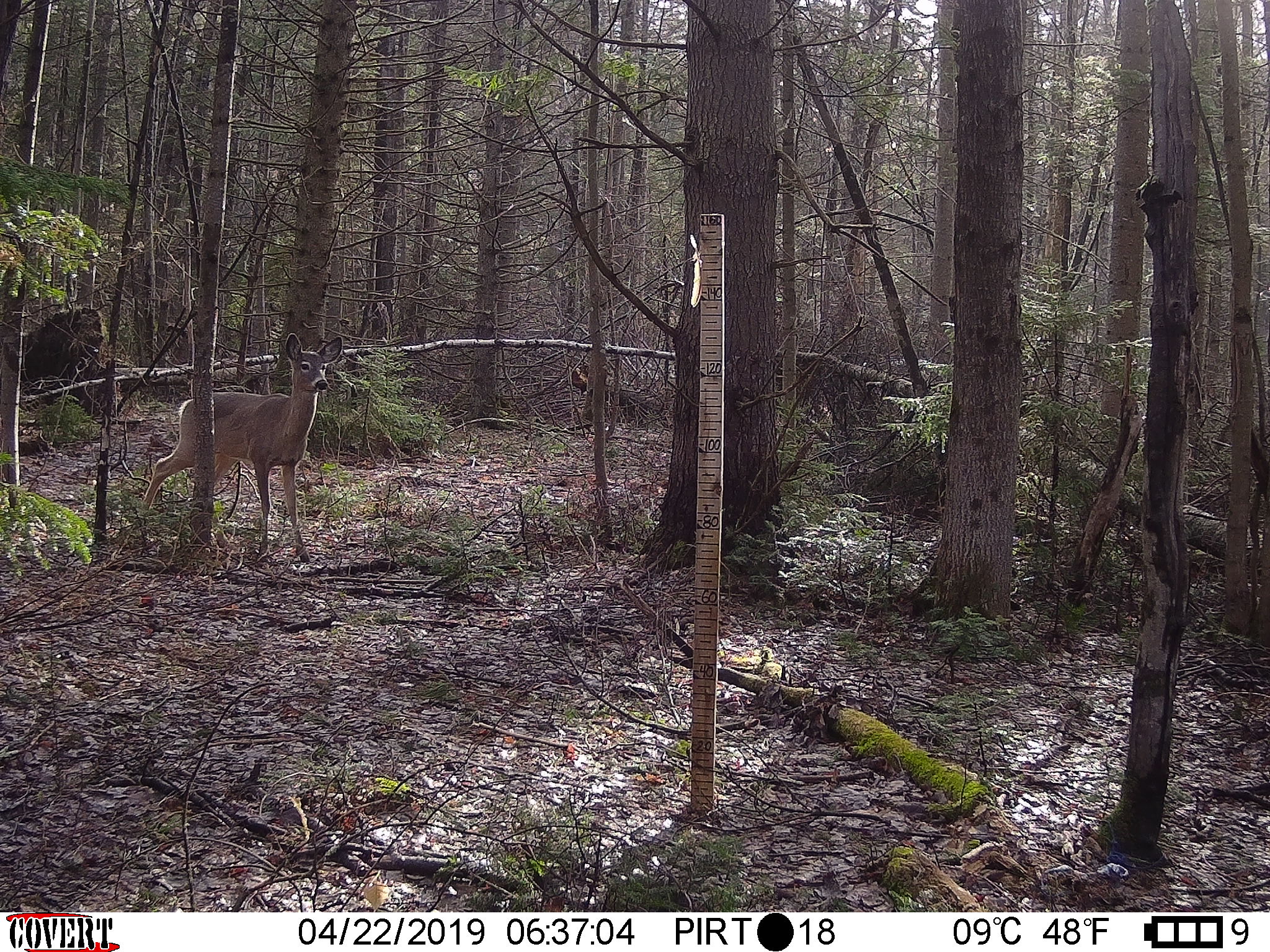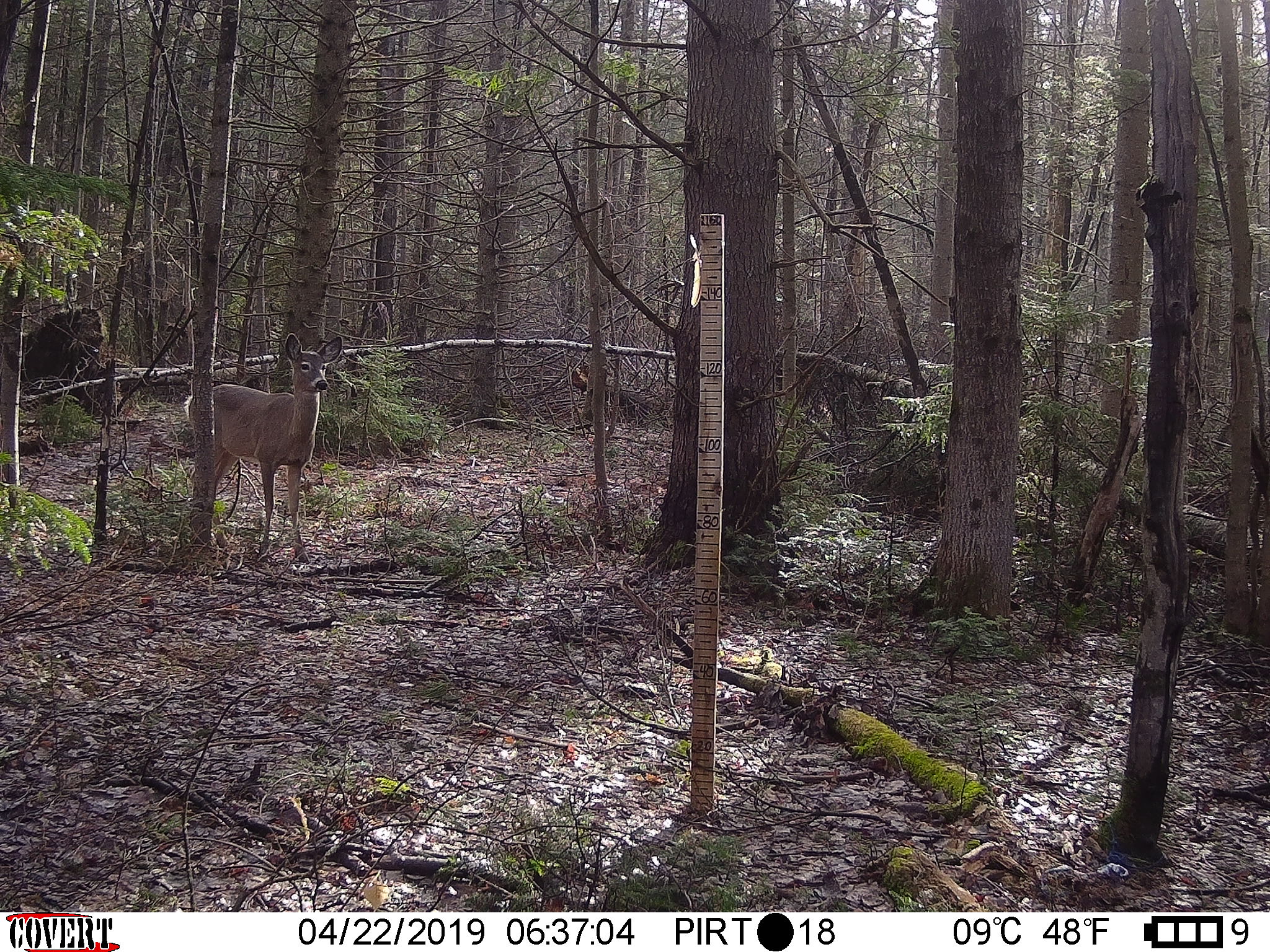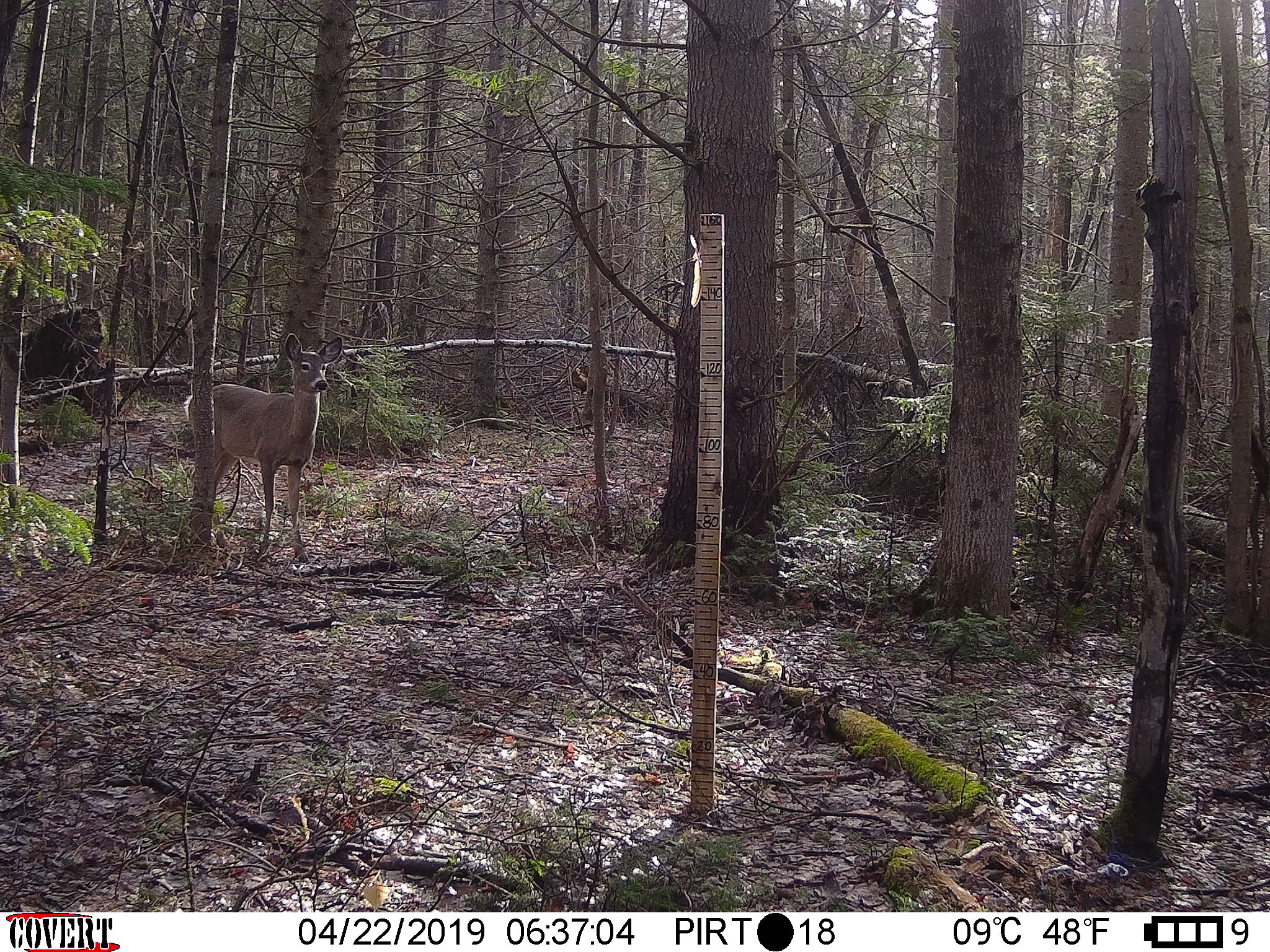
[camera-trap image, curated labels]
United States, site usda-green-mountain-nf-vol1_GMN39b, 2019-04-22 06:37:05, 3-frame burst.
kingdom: Animalia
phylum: Chordata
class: Mammalia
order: Artiodactyla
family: Cervidae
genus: Odocoileus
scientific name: Odocoileus virginianus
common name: white-tailed deer